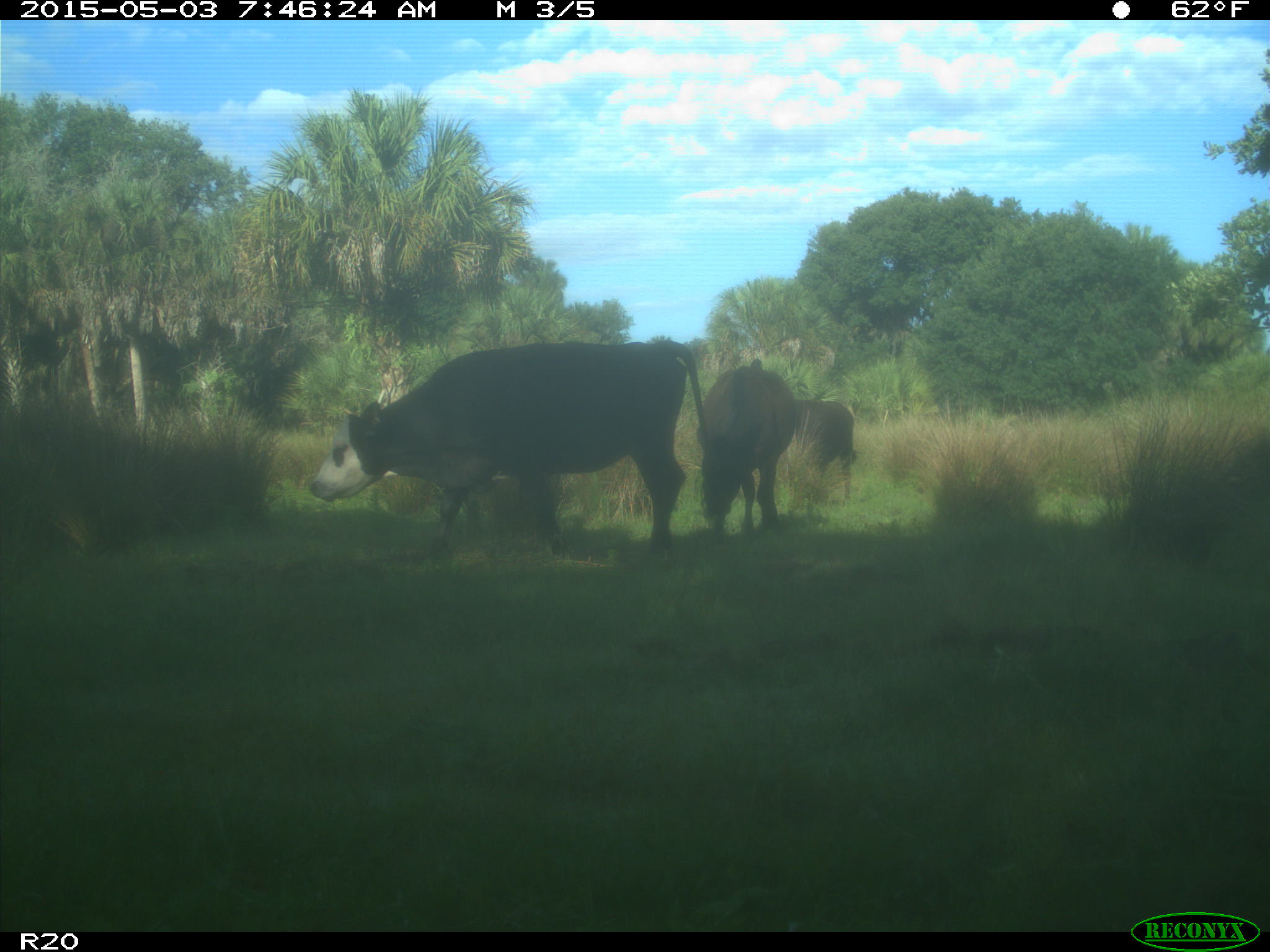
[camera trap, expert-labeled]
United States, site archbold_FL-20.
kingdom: Animalia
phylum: Chordata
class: Mammalia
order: Artiodactyla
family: Bovidae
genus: Bos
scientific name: Bos taurus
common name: domestic cow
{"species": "Bos taurus (domestic cow)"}